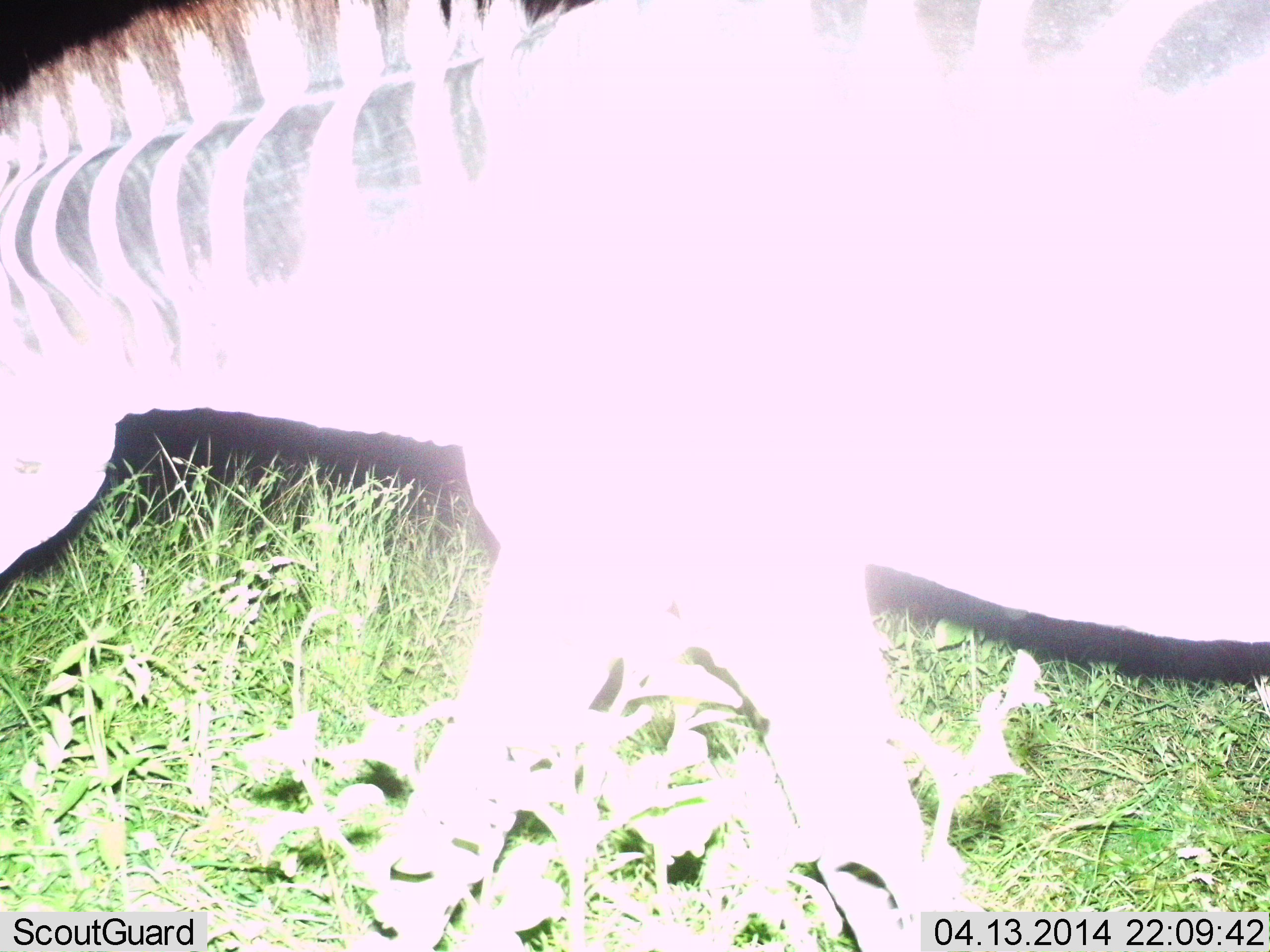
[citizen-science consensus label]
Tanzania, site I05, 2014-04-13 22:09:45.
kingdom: Animalia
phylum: Chordata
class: Mammalia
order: Perissodactyla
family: Equidae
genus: Equus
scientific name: Equus quagga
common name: plains zebra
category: zebra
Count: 1.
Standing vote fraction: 20%.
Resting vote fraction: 10%.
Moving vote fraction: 80%.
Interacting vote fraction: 0%.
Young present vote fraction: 0%.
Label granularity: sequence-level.